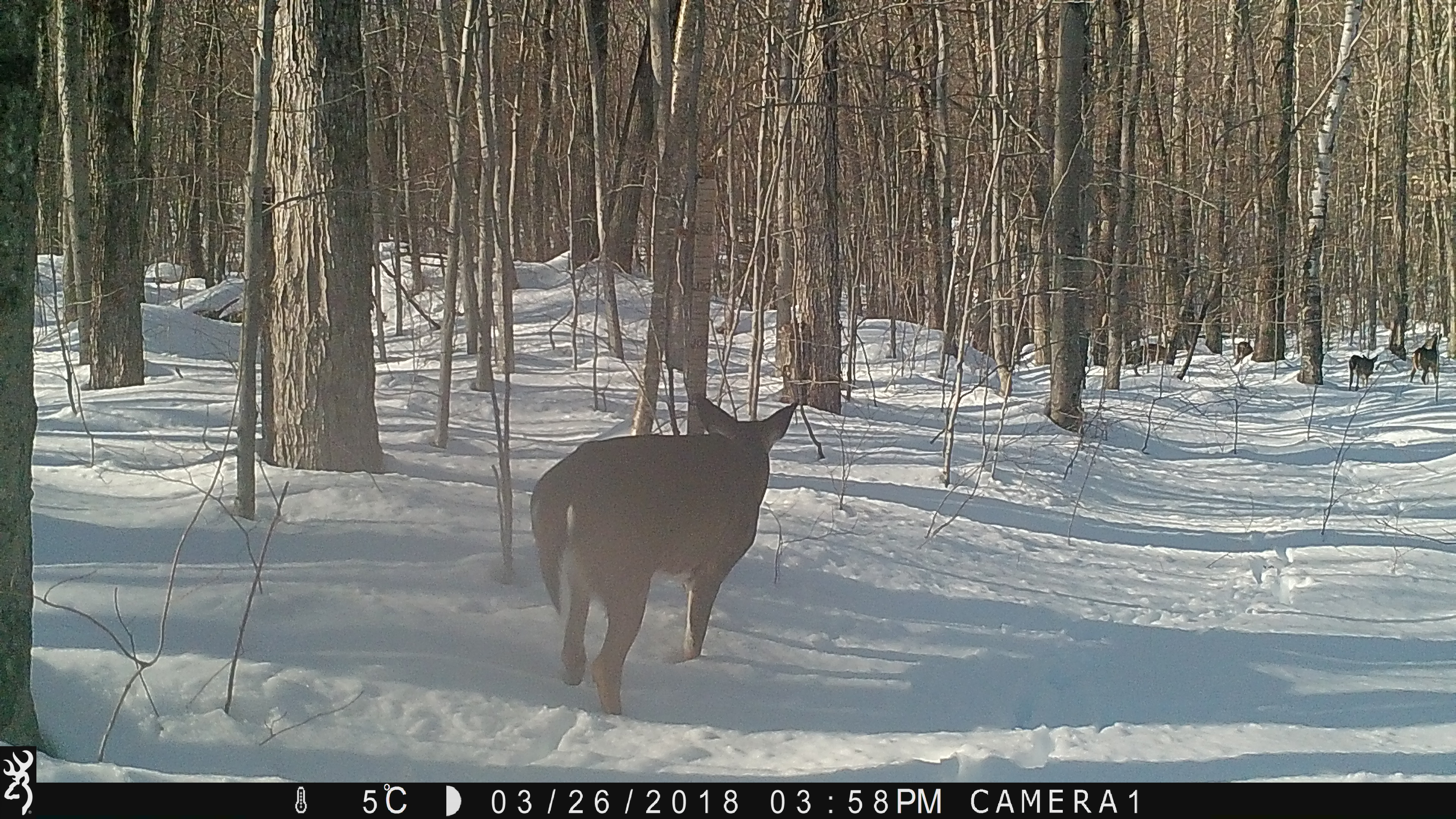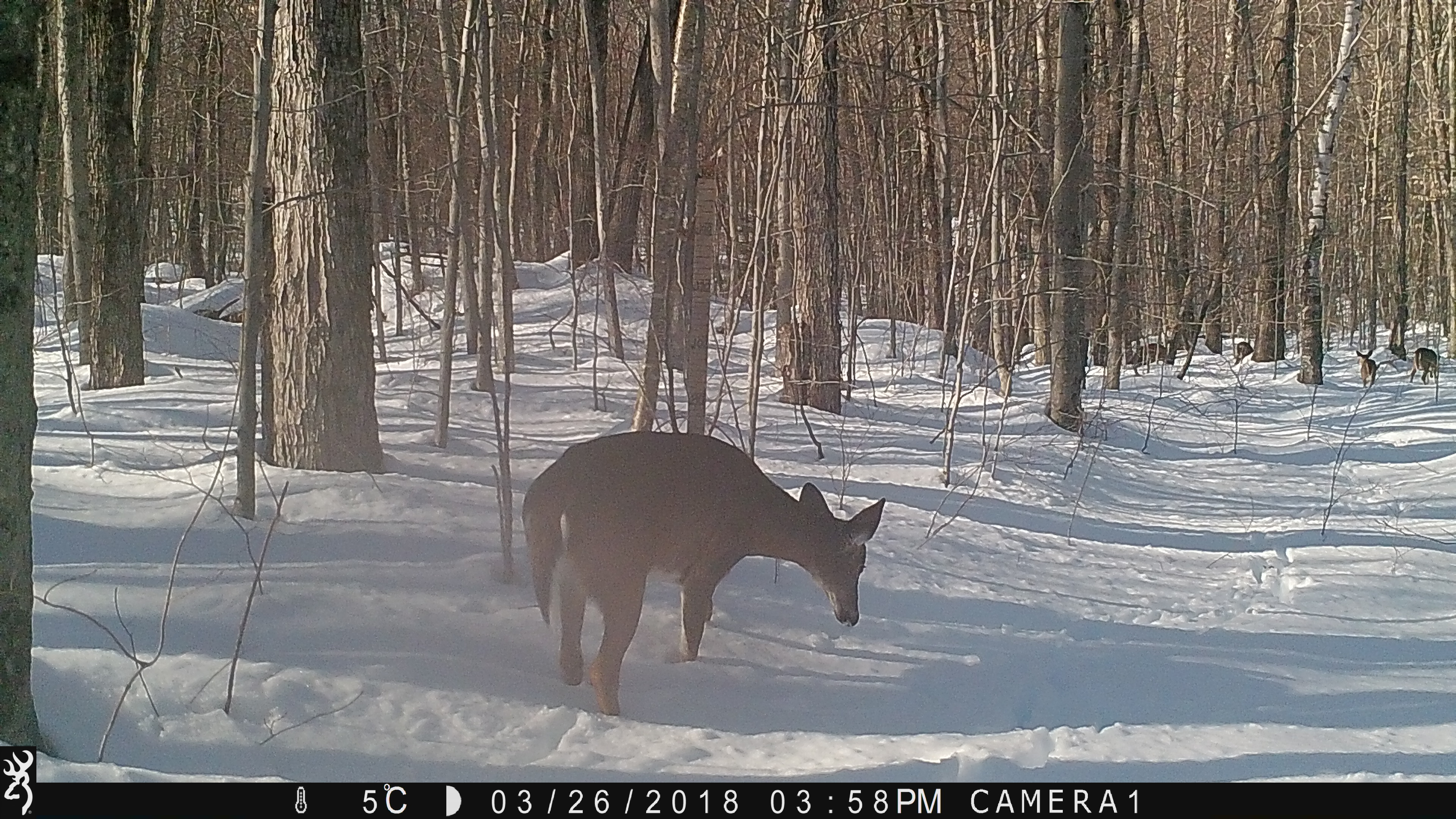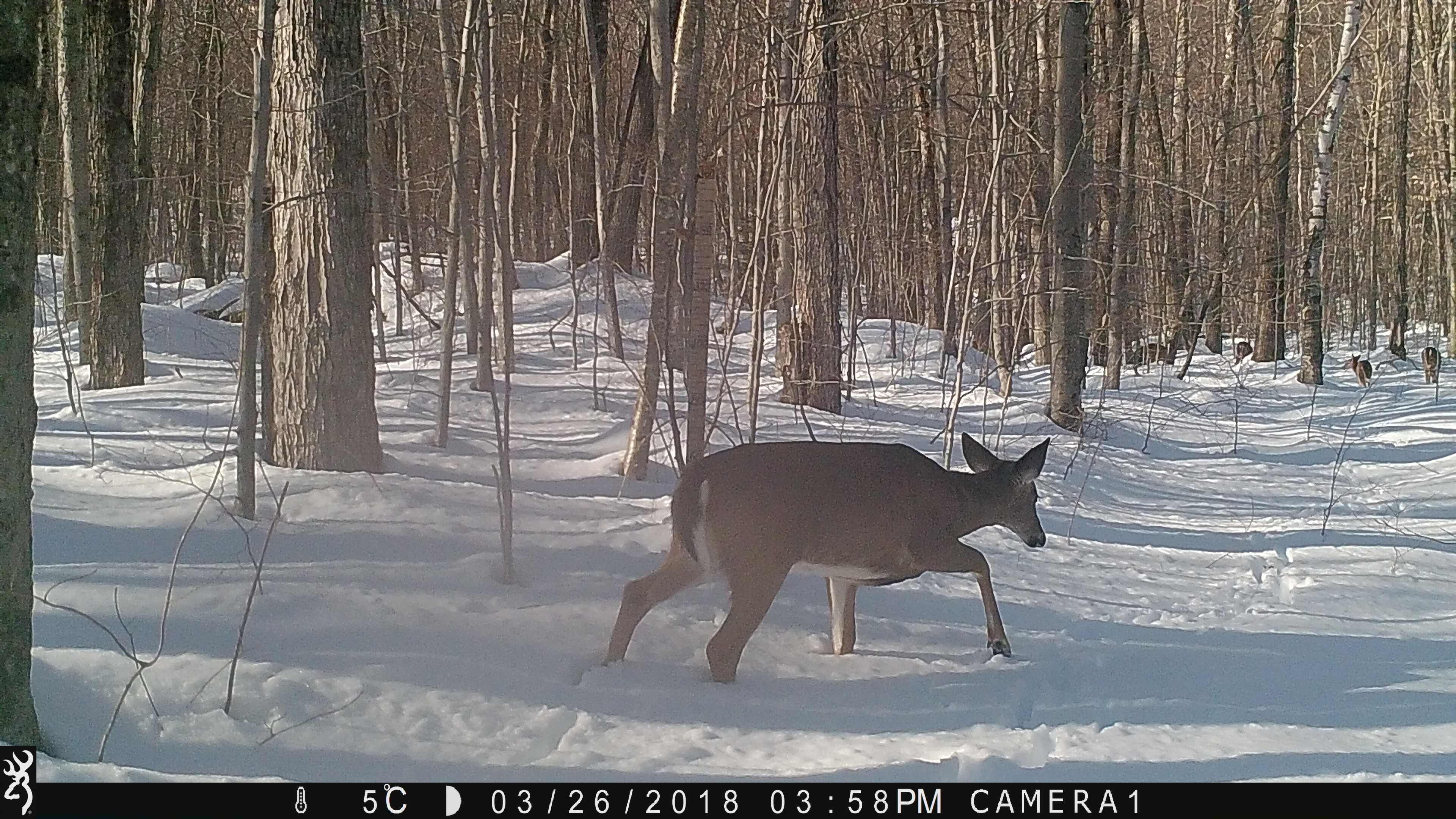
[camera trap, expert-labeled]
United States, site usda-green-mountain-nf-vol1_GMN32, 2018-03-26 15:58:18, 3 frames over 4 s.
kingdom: Animalia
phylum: Chordata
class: Mammalia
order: Artiodactyla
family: Cervidae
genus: Odocoileus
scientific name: Odocoileus virginianus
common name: white-tailed deer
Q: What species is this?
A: White-tailed deer (Odocoileus virginianus).